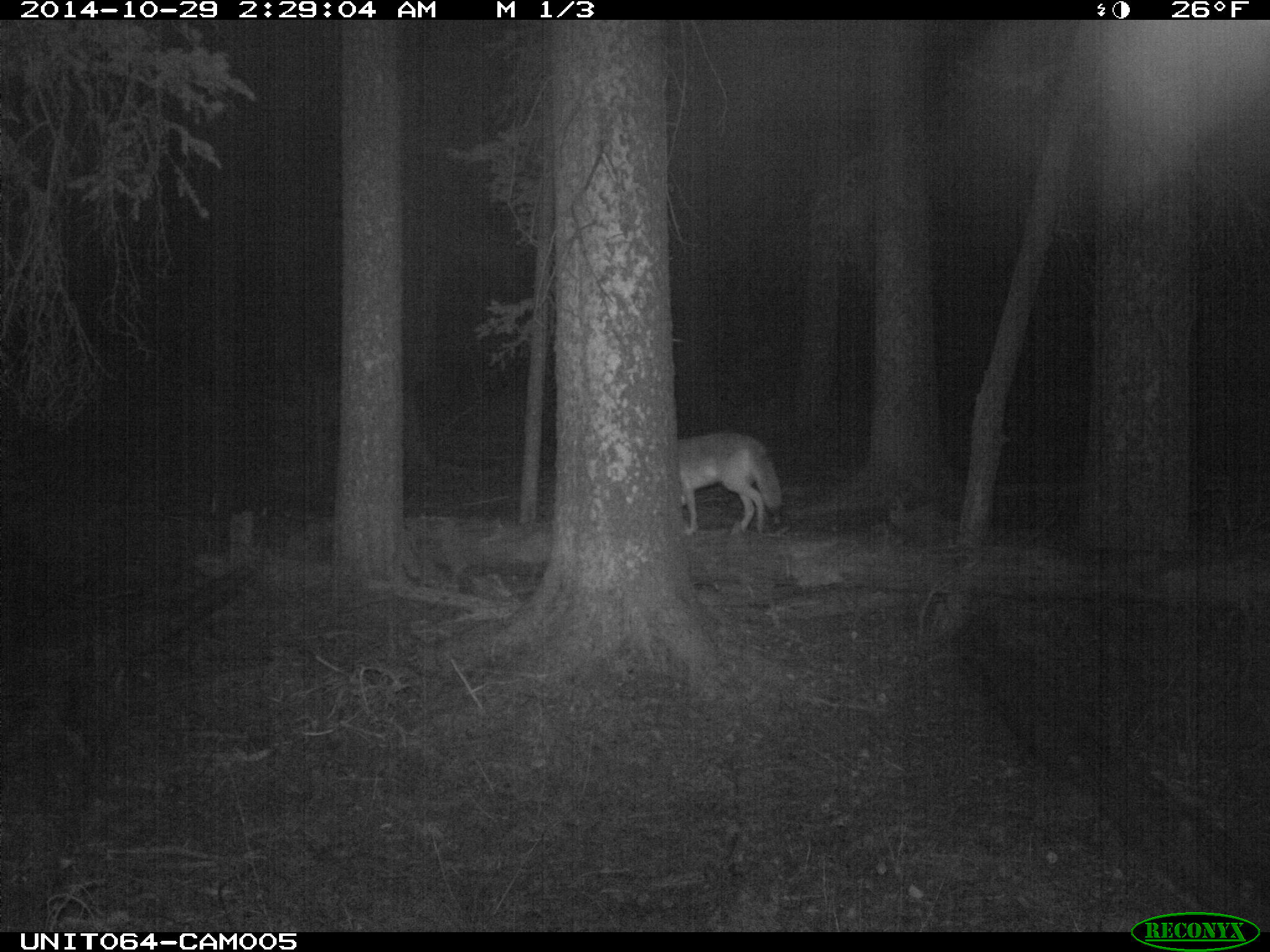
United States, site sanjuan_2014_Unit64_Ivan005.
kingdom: Animalia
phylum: Chordata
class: Mammalia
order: Carnivora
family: Canidae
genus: Canis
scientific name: Canis latrans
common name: coyote